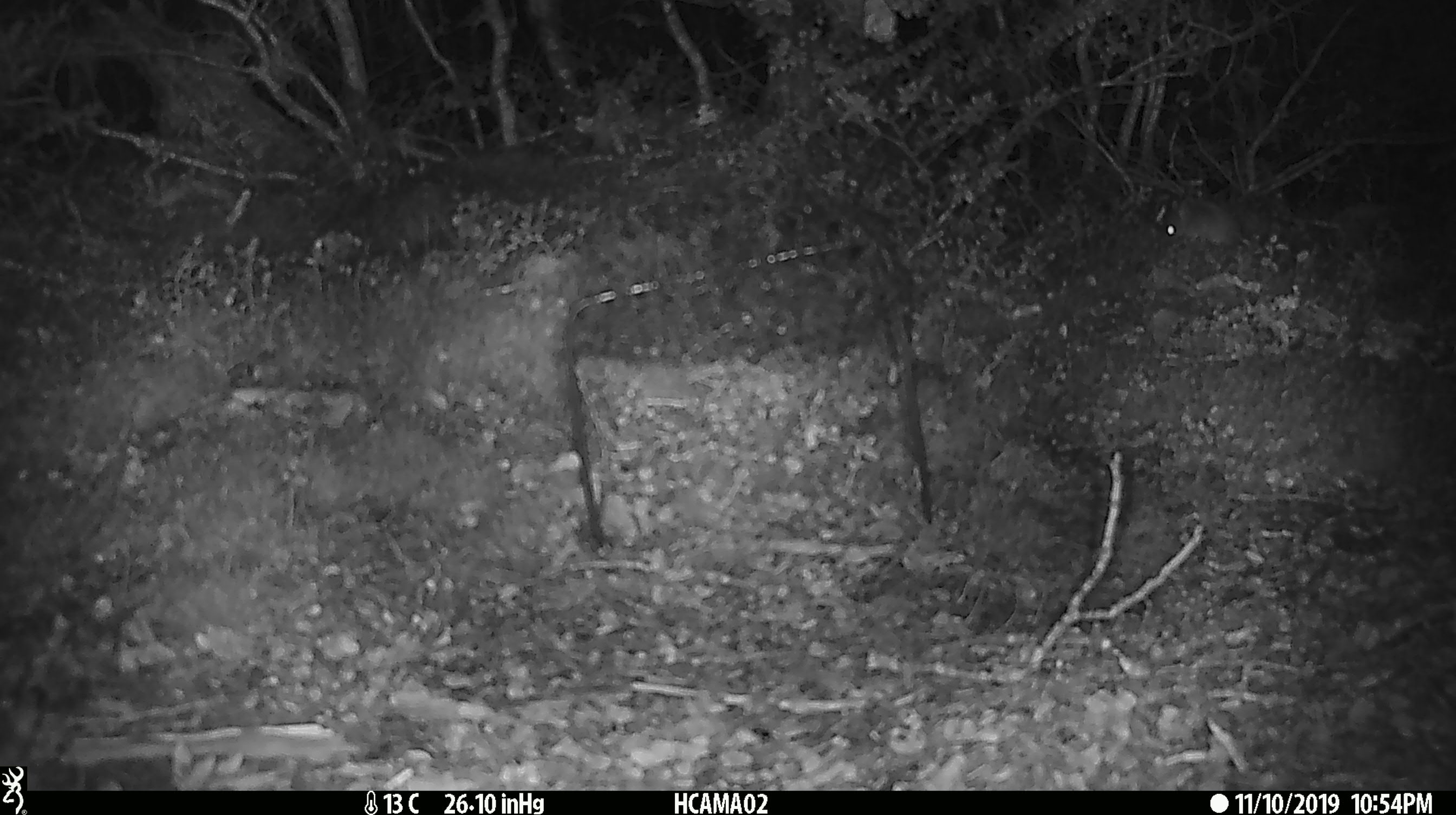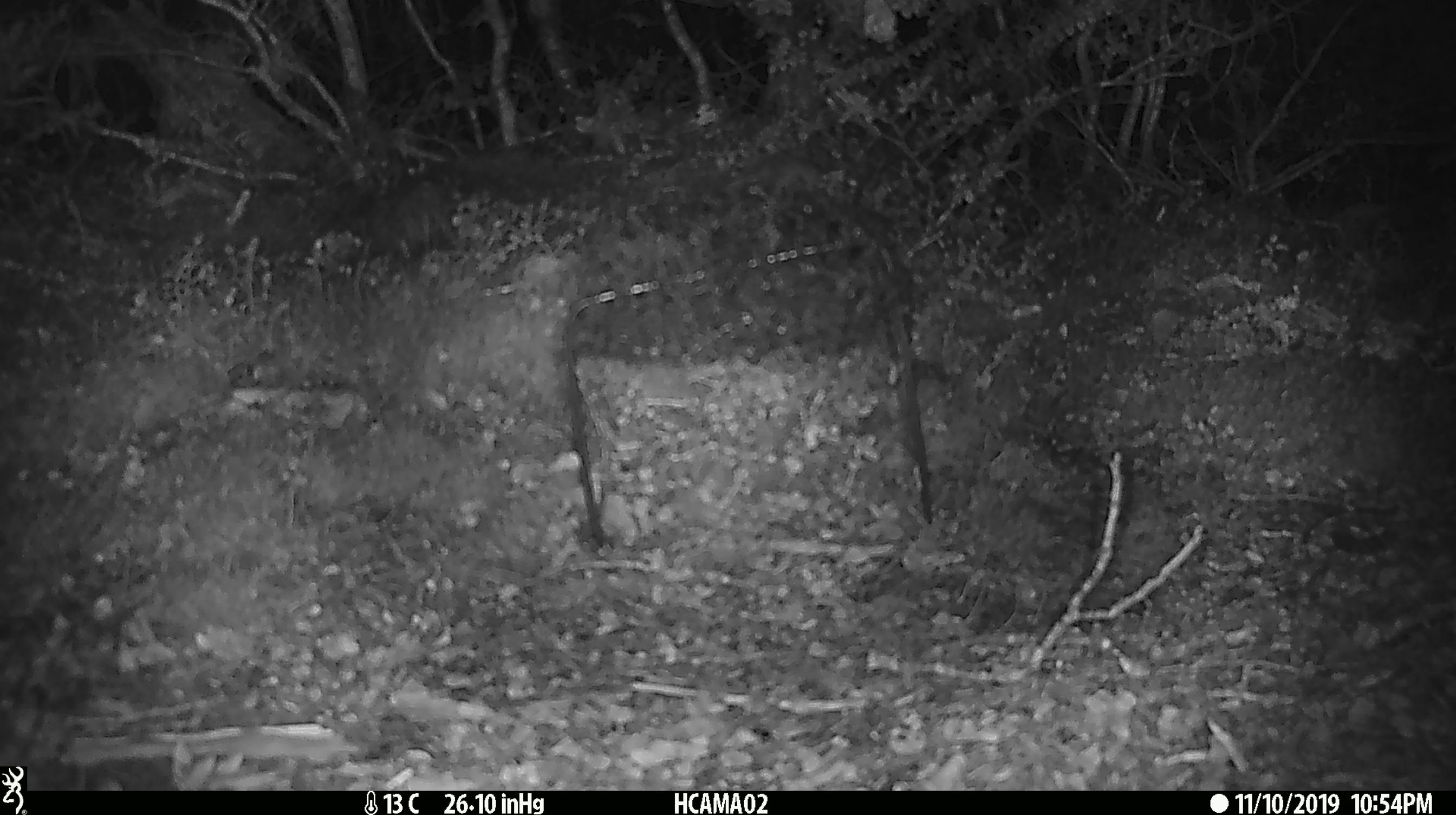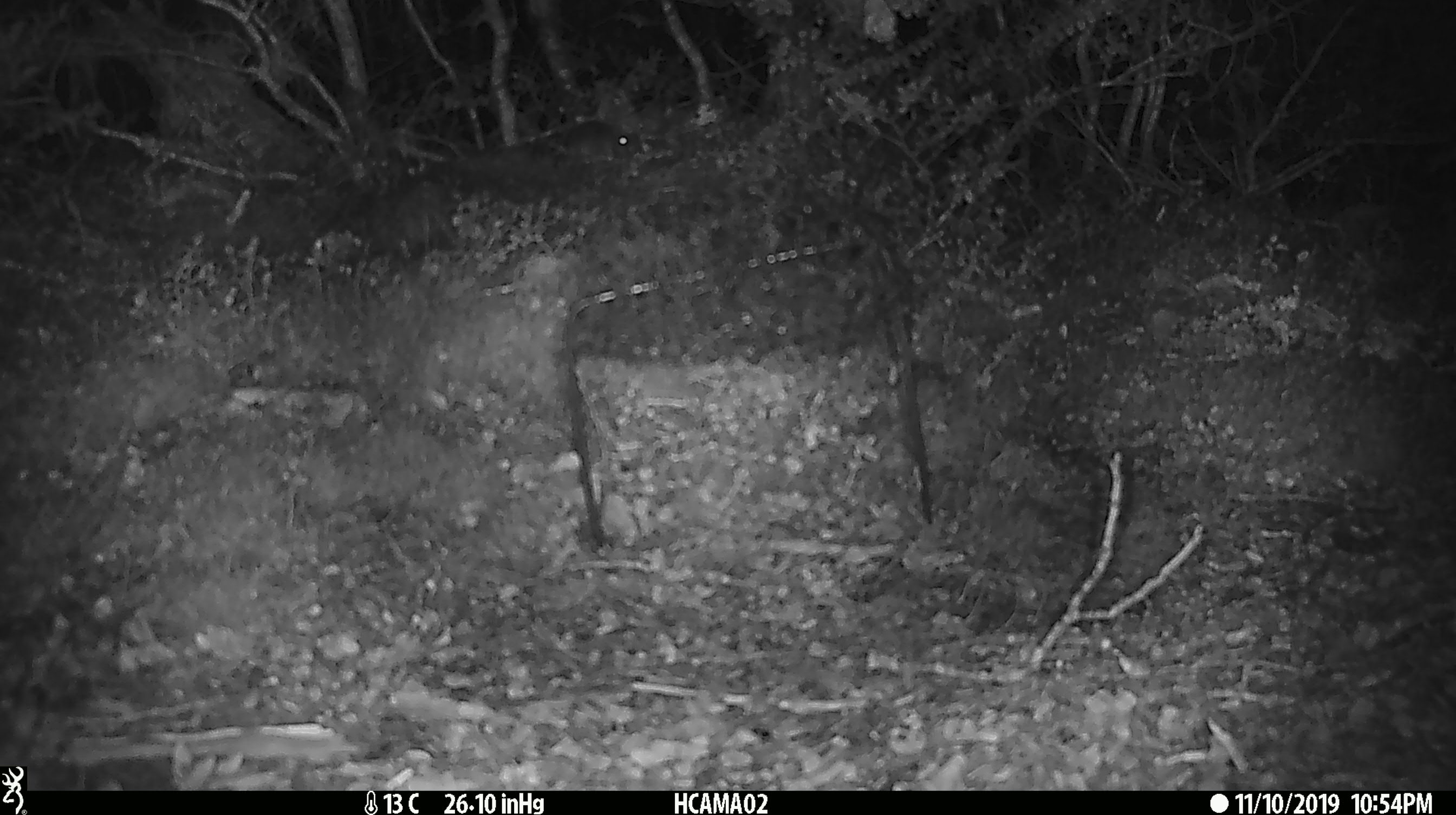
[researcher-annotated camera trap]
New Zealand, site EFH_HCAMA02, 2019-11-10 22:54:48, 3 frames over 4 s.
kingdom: Animalia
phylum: Chordata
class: Mammalia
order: Rodentia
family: Muridae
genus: Mus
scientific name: Mus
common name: mouse